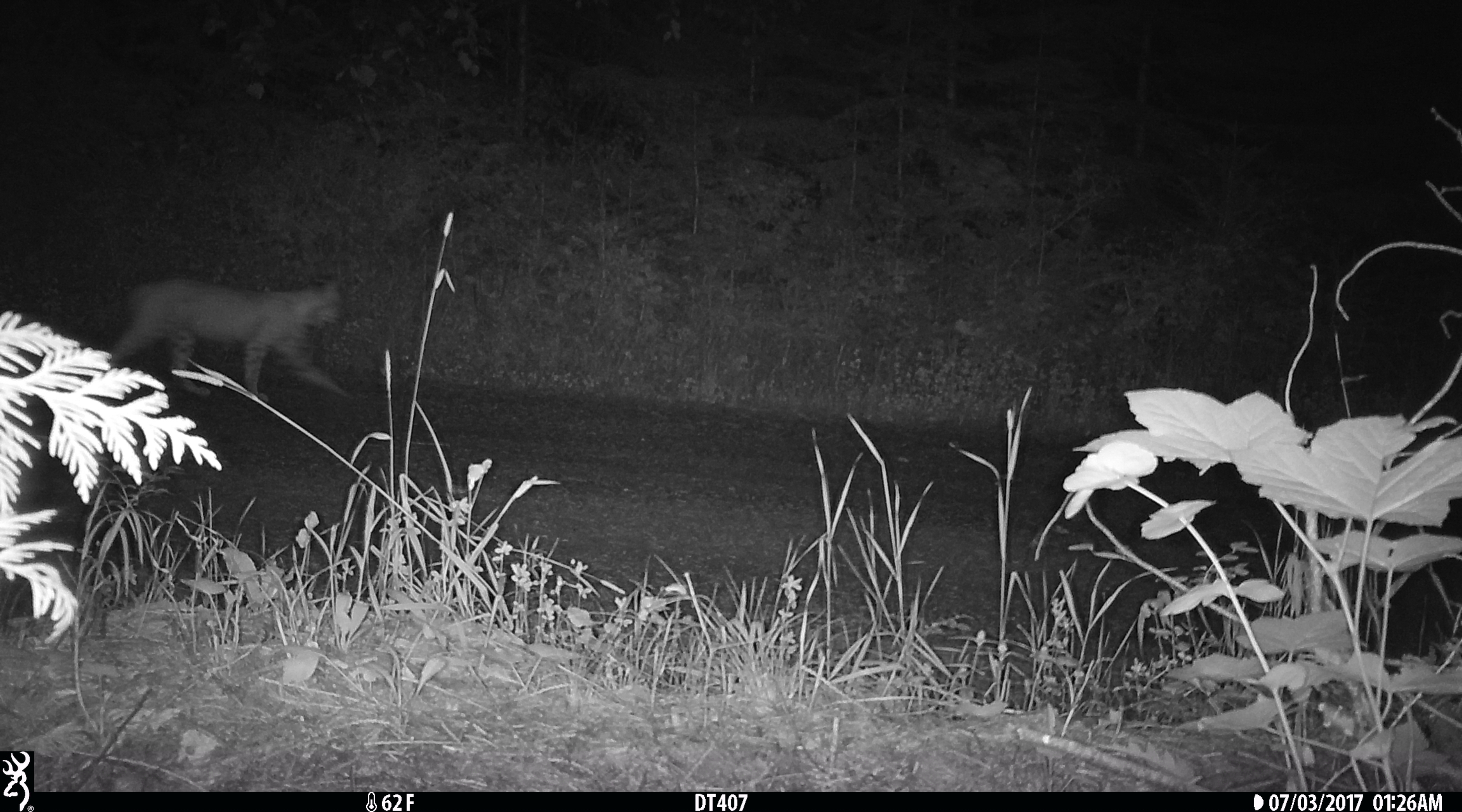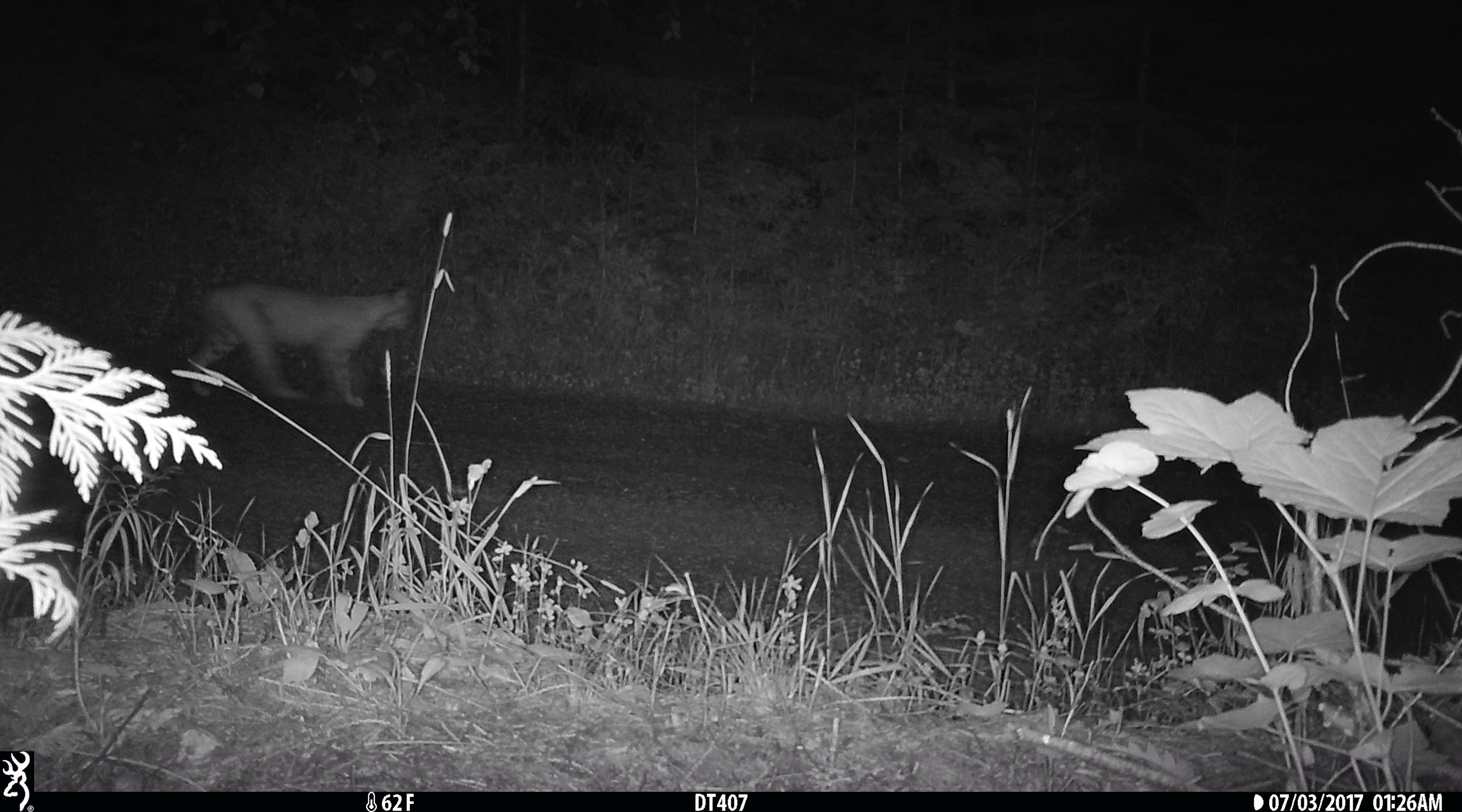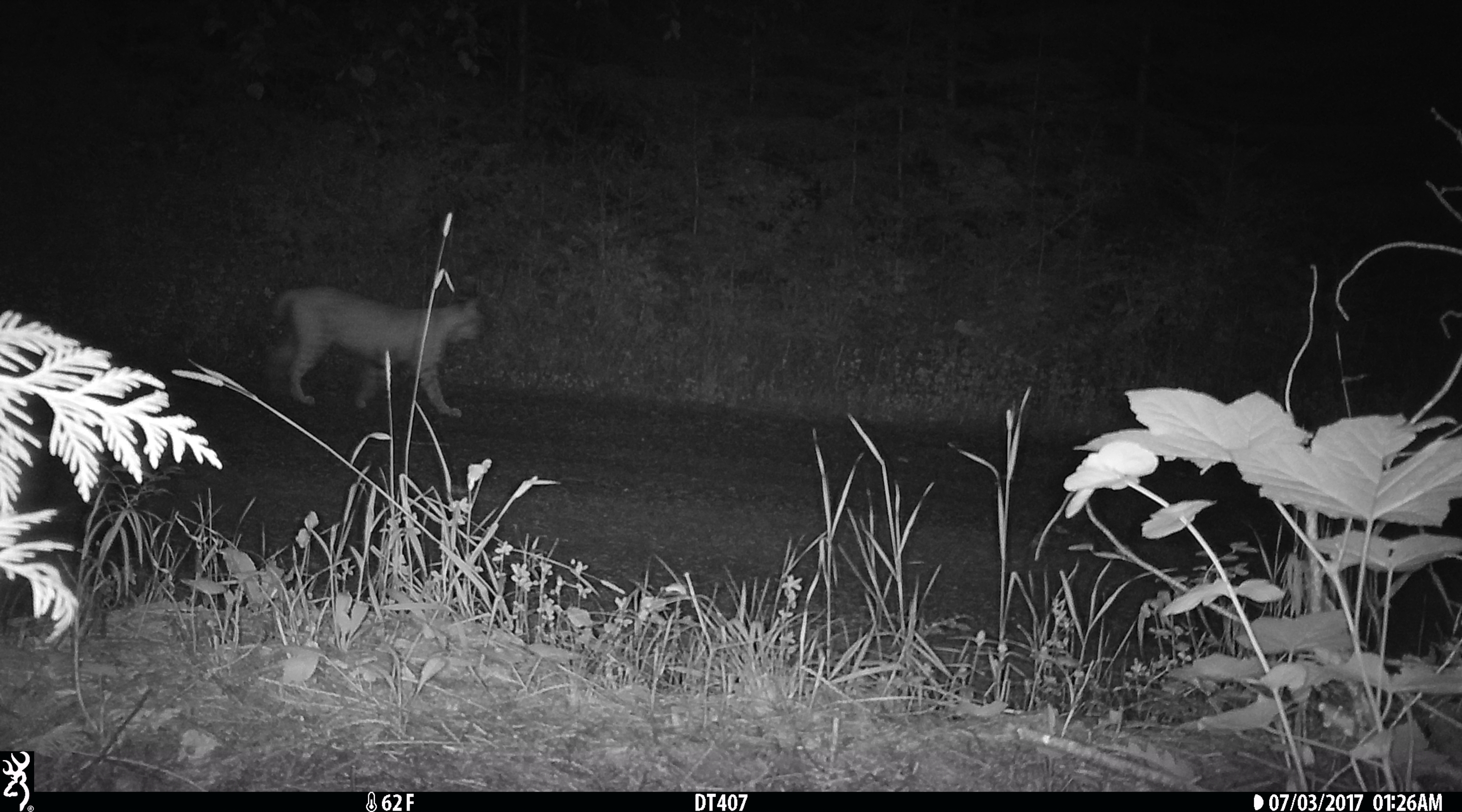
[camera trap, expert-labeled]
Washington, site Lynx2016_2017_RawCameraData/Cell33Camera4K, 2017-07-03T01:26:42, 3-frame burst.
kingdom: Animalia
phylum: Chordata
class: Mammalia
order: Carnivora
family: Felidae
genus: Lynx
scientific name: Lynx rufus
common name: bobcat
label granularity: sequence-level